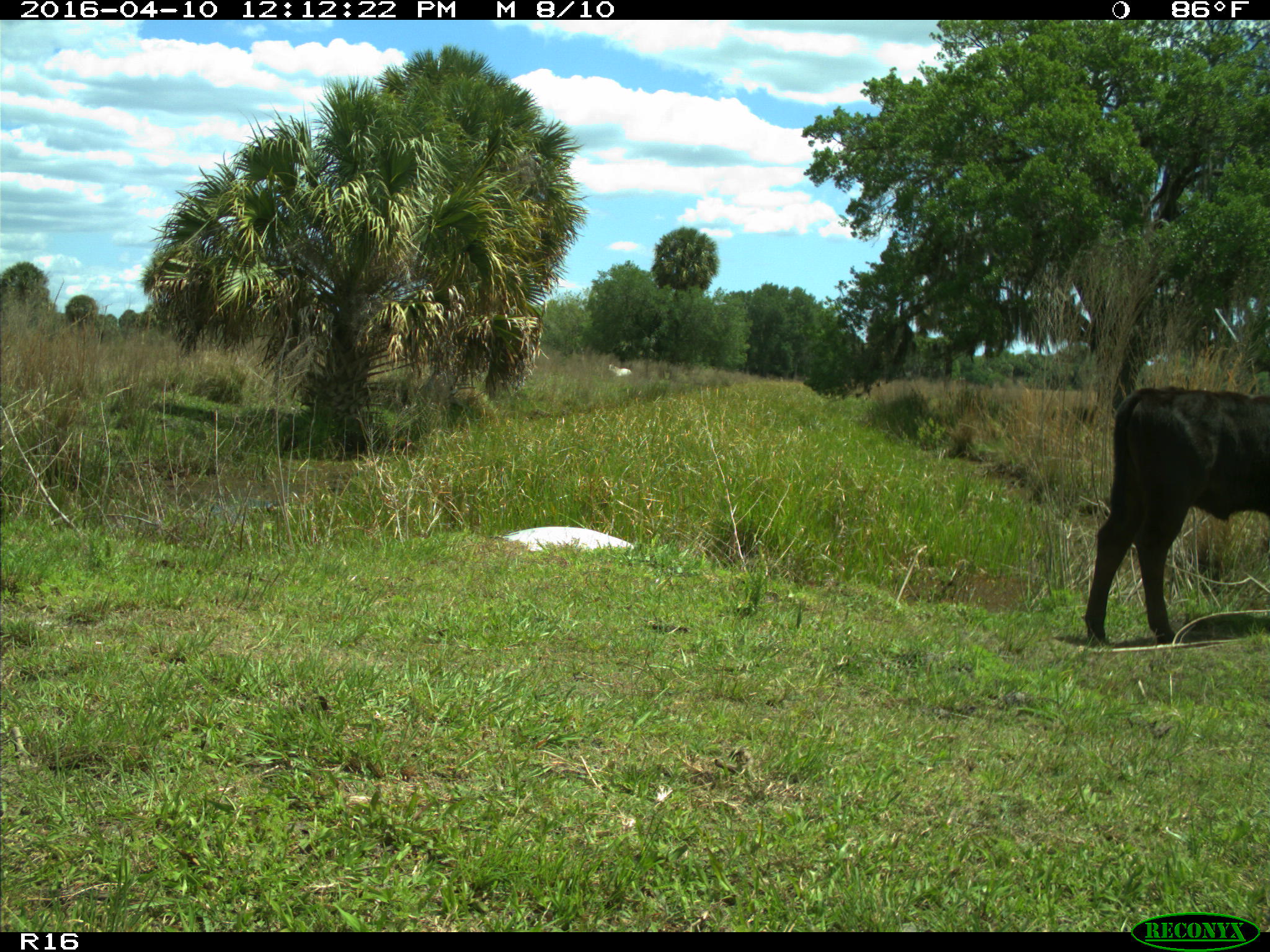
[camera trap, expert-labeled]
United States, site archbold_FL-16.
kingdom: Animalia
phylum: Chordata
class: Mammalia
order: Artiodactyla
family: Bovidae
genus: Bos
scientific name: Bos taurus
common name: domestic cow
Bos taurus (domestic cow).